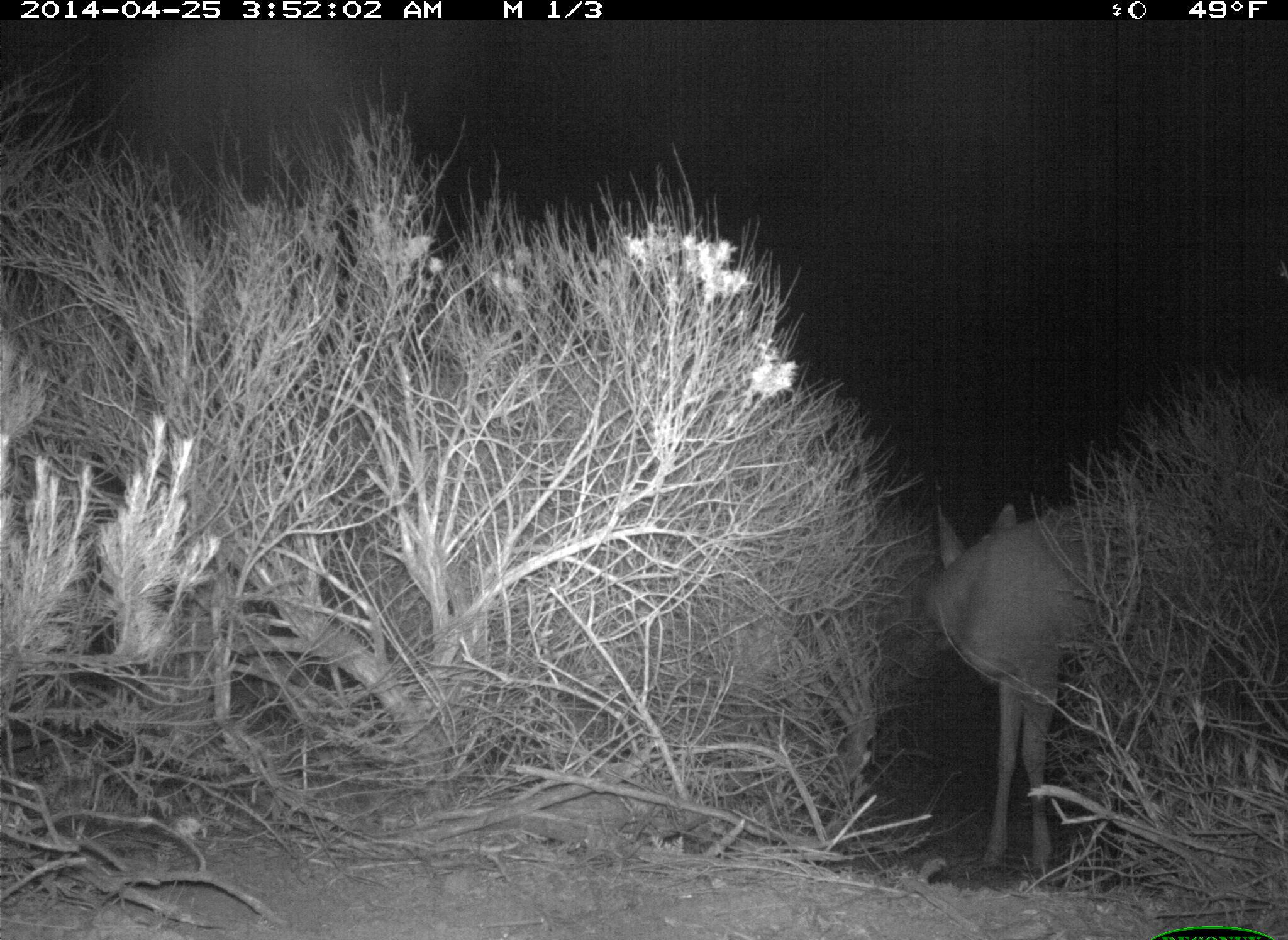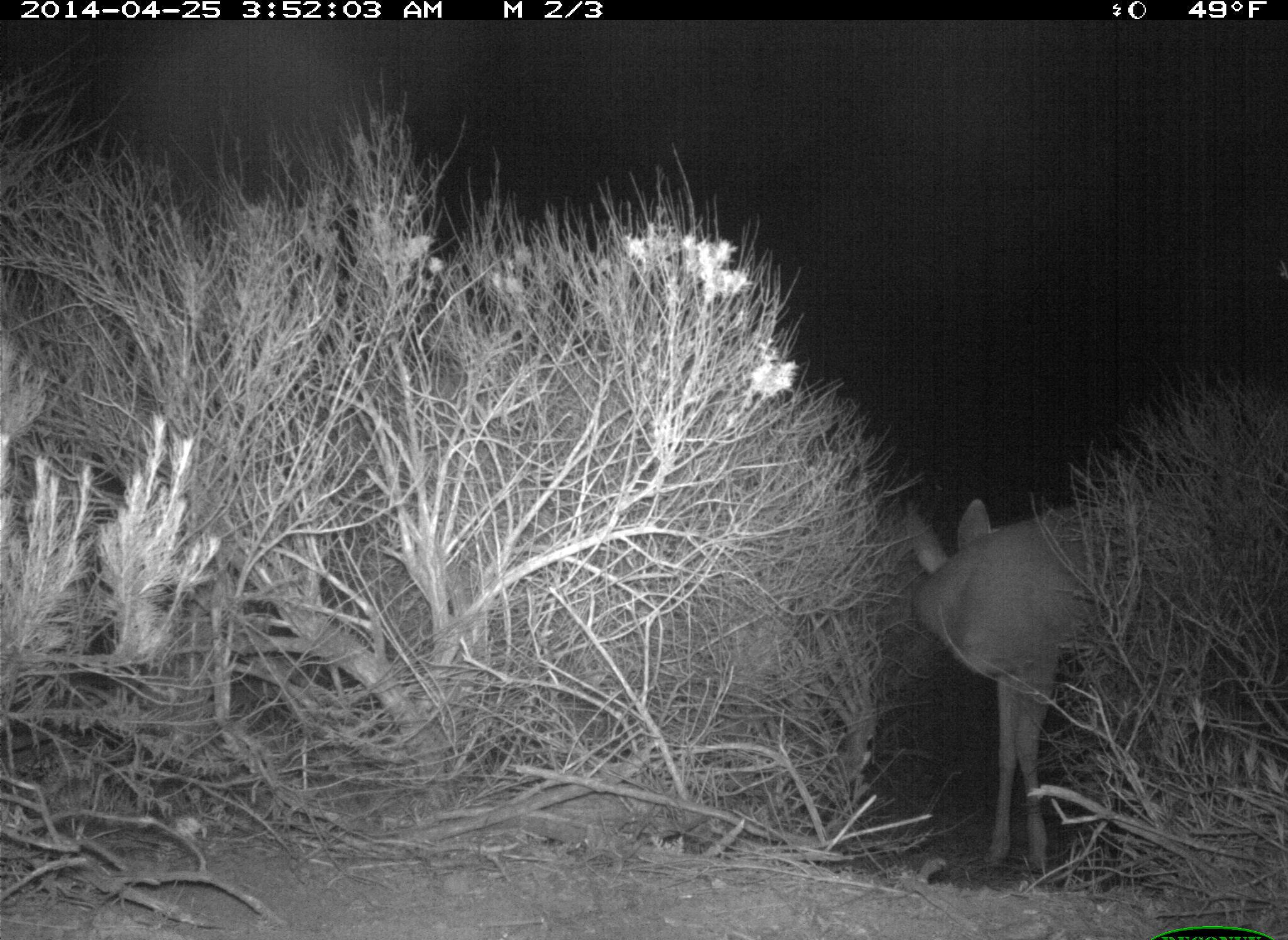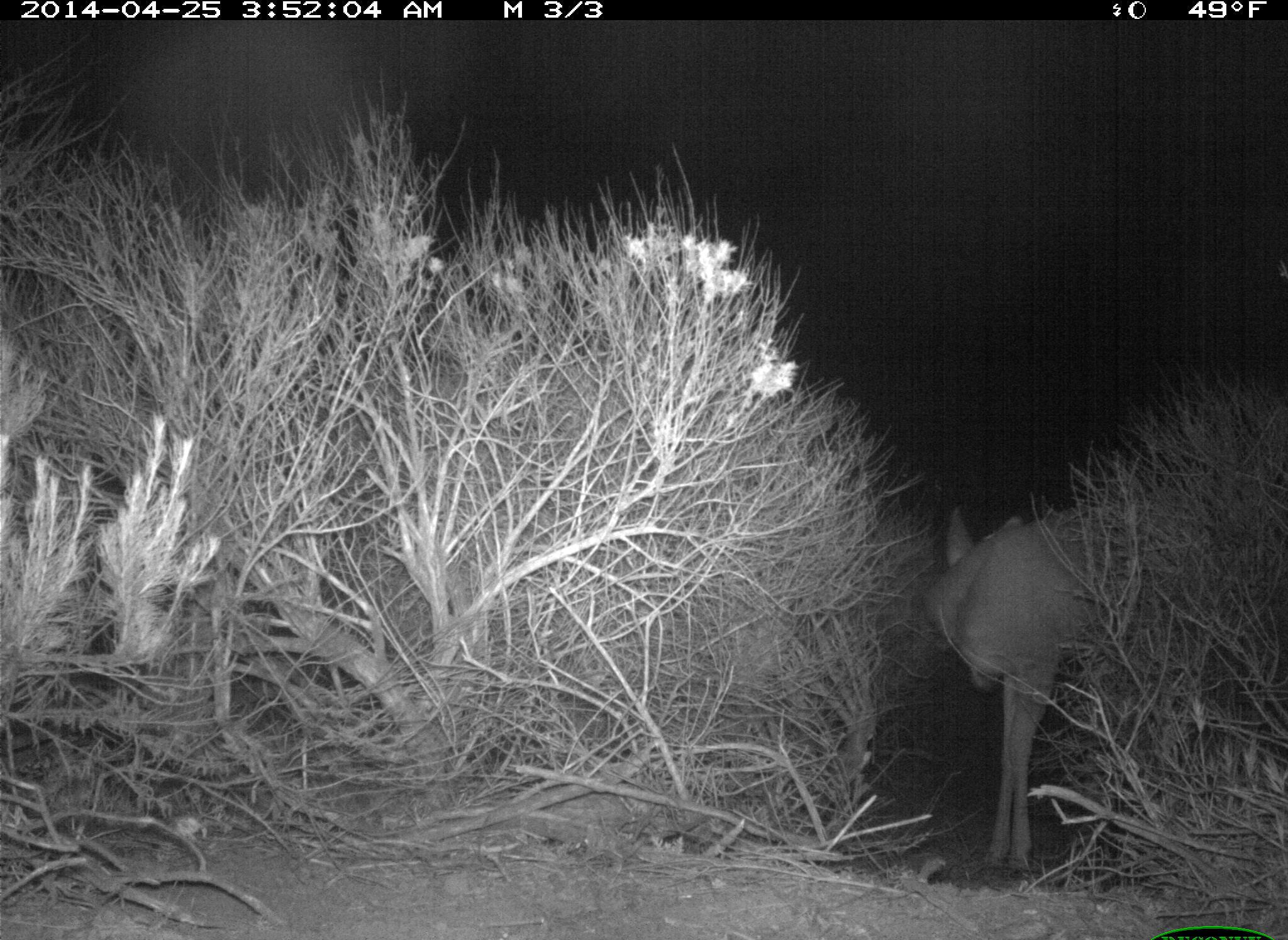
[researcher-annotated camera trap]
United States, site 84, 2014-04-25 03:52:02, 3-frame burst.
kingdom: Animalia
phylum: Chordata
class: Mammalia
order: Artiodactyla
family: Cervidae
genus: Odocoileus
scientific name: Odocoileus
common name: deer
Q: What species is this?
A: Deer (Odocoileus).